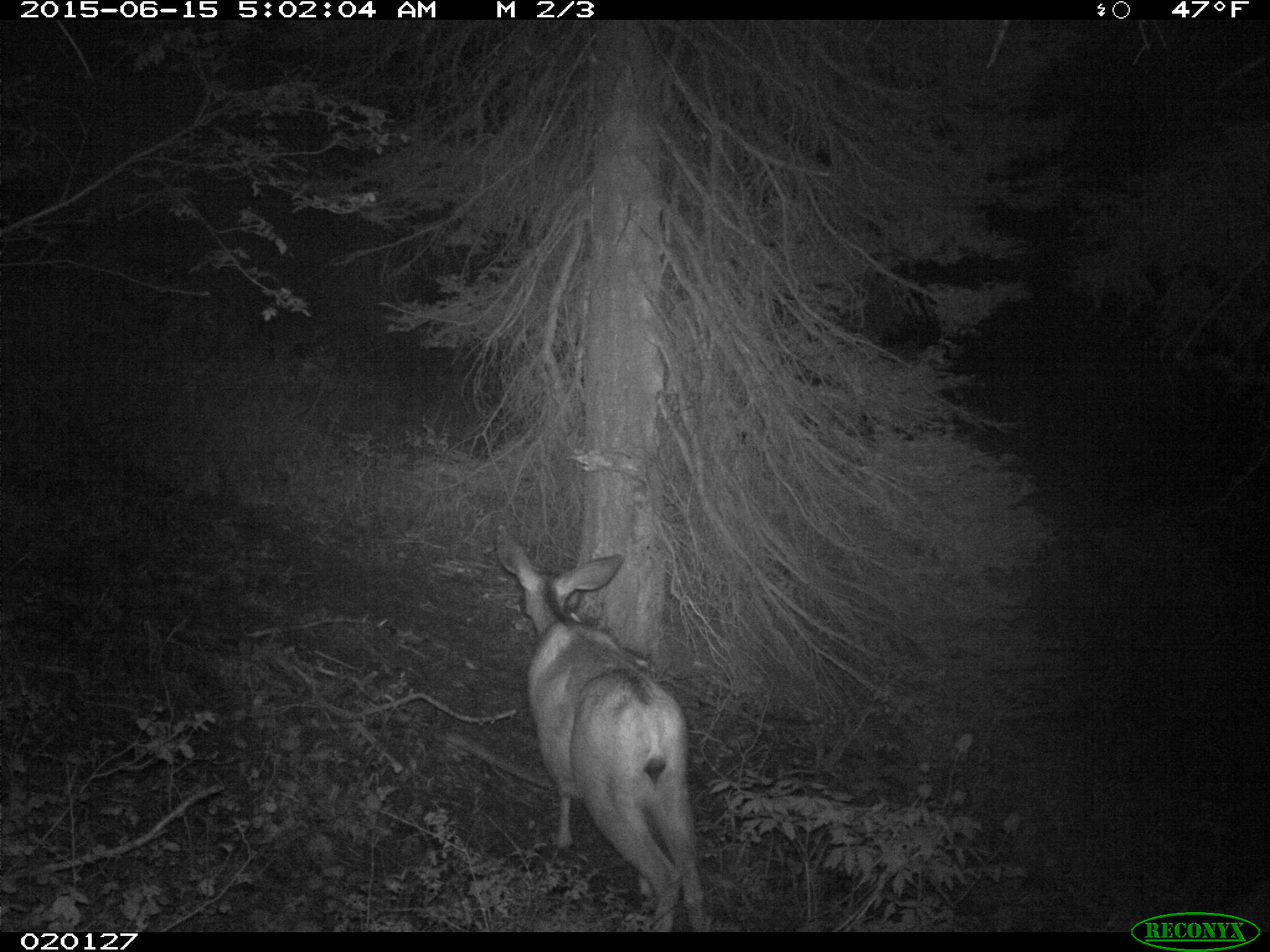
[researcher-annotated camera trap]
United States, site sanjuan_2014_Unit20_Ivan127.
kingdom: Animalia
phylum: Chordata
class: Mammalia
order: Artiodactyla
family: Cervidae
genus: Odocoileus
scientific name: Odocoileus hemionus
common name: mule deer